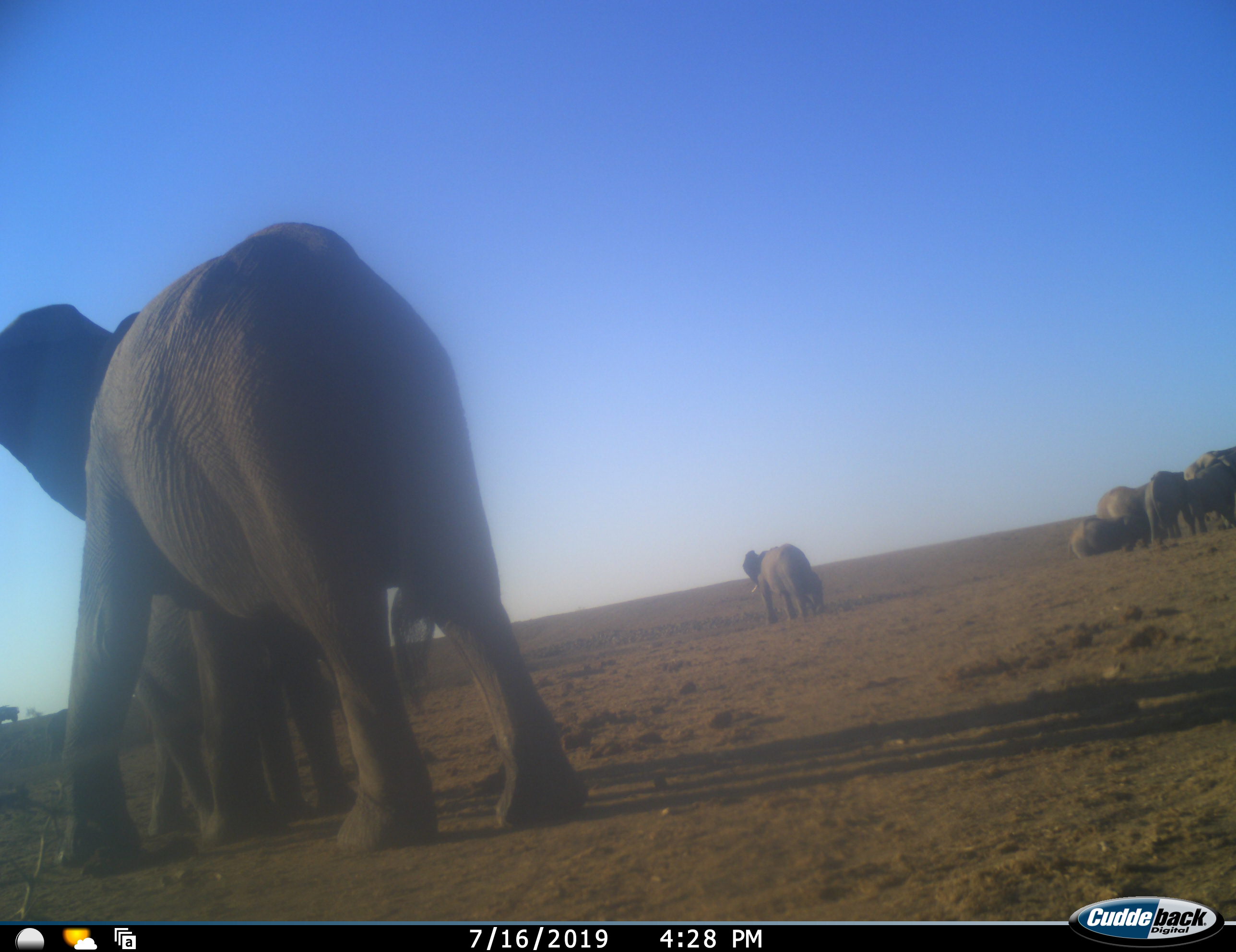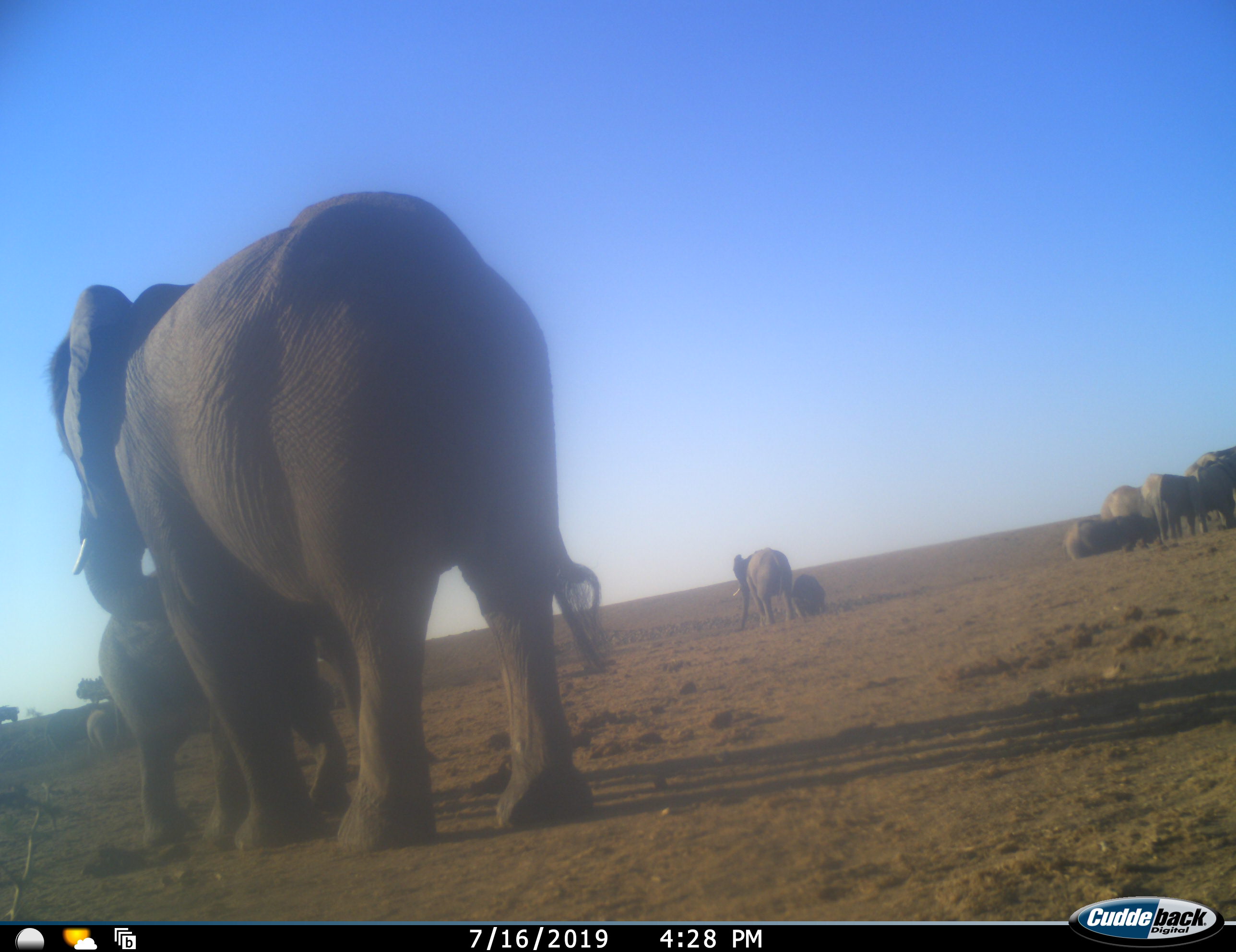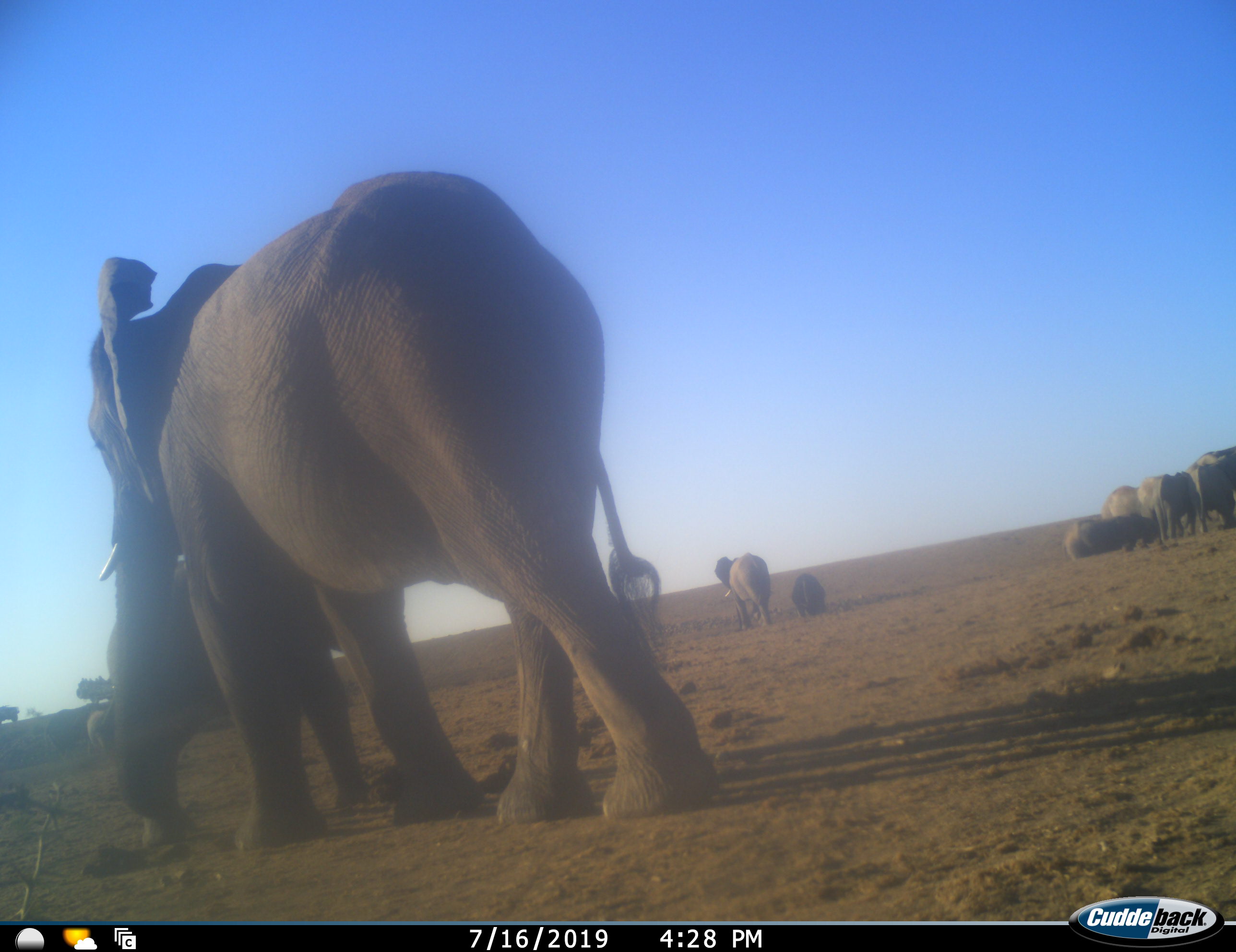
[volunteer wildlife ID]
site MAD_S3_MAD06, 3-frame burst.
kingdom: Animalia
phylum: Chordata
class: Mammalia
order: Proboscidea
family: Elephantidae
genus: Loxodonta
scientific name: Loxodonta africana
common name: african bush elephant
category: elephant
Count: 11-50.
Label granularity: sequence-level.